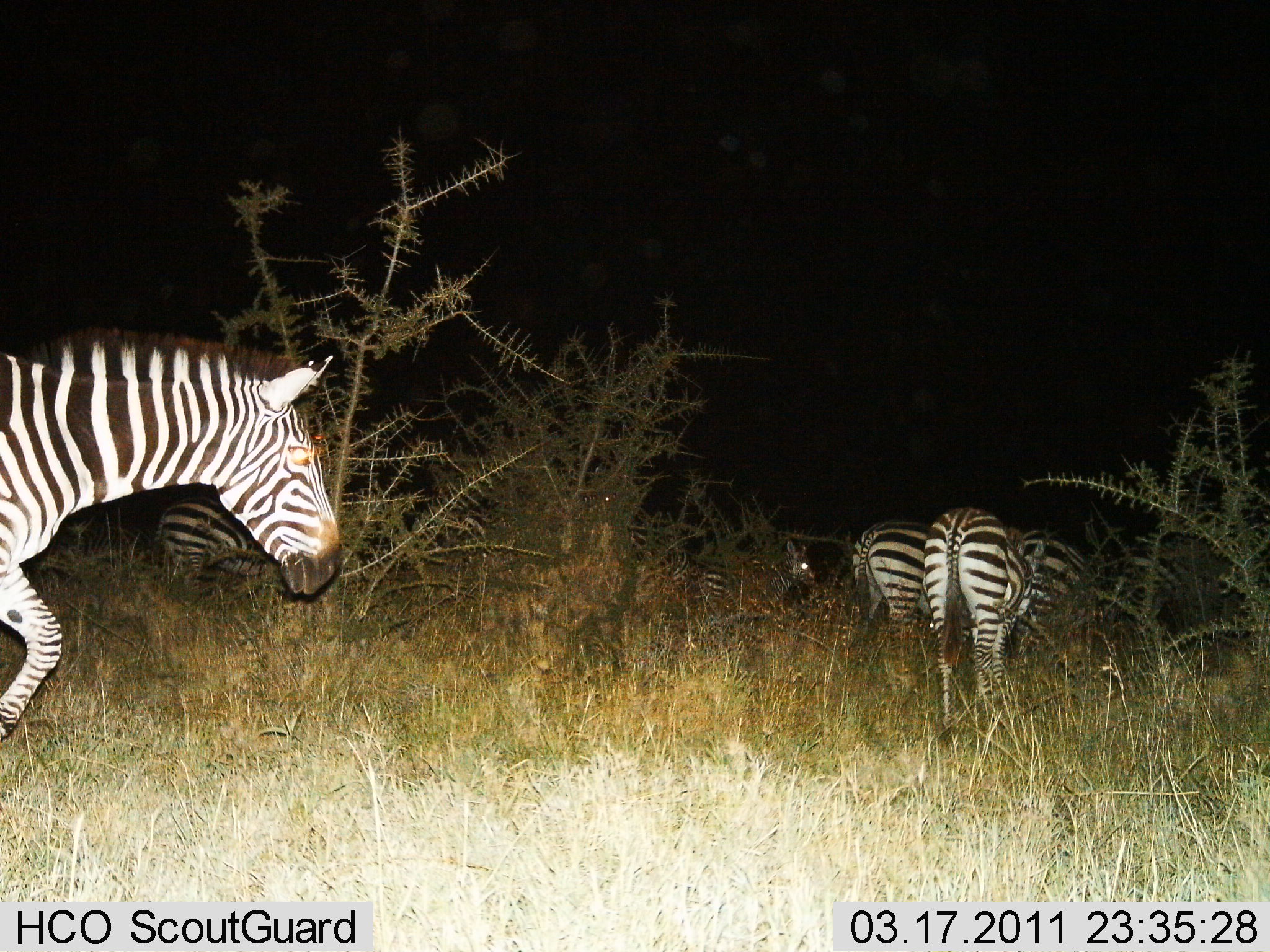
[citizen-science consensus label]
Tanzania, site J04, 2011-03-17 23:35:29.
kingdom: Animalia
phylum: Chordata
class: Mammalia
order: Perissodactyla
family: Equidae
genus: Equus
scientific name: Equus quagga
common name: plains zebra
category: zebra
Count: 6.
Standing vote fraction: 23%.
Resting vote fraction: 0%.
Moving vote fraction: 85%.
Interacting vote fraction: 0%.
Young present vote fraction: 0%.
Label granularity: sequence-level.